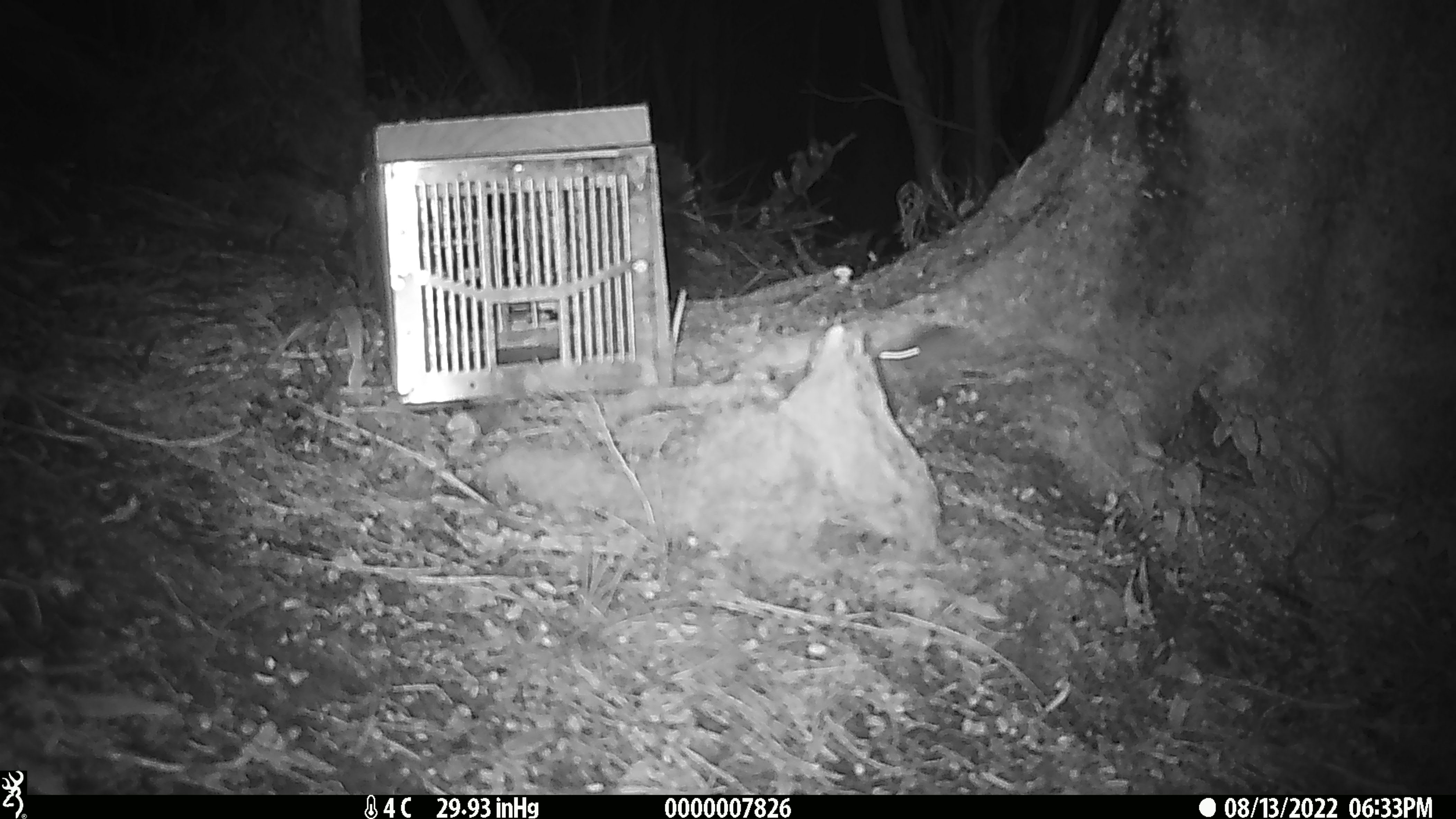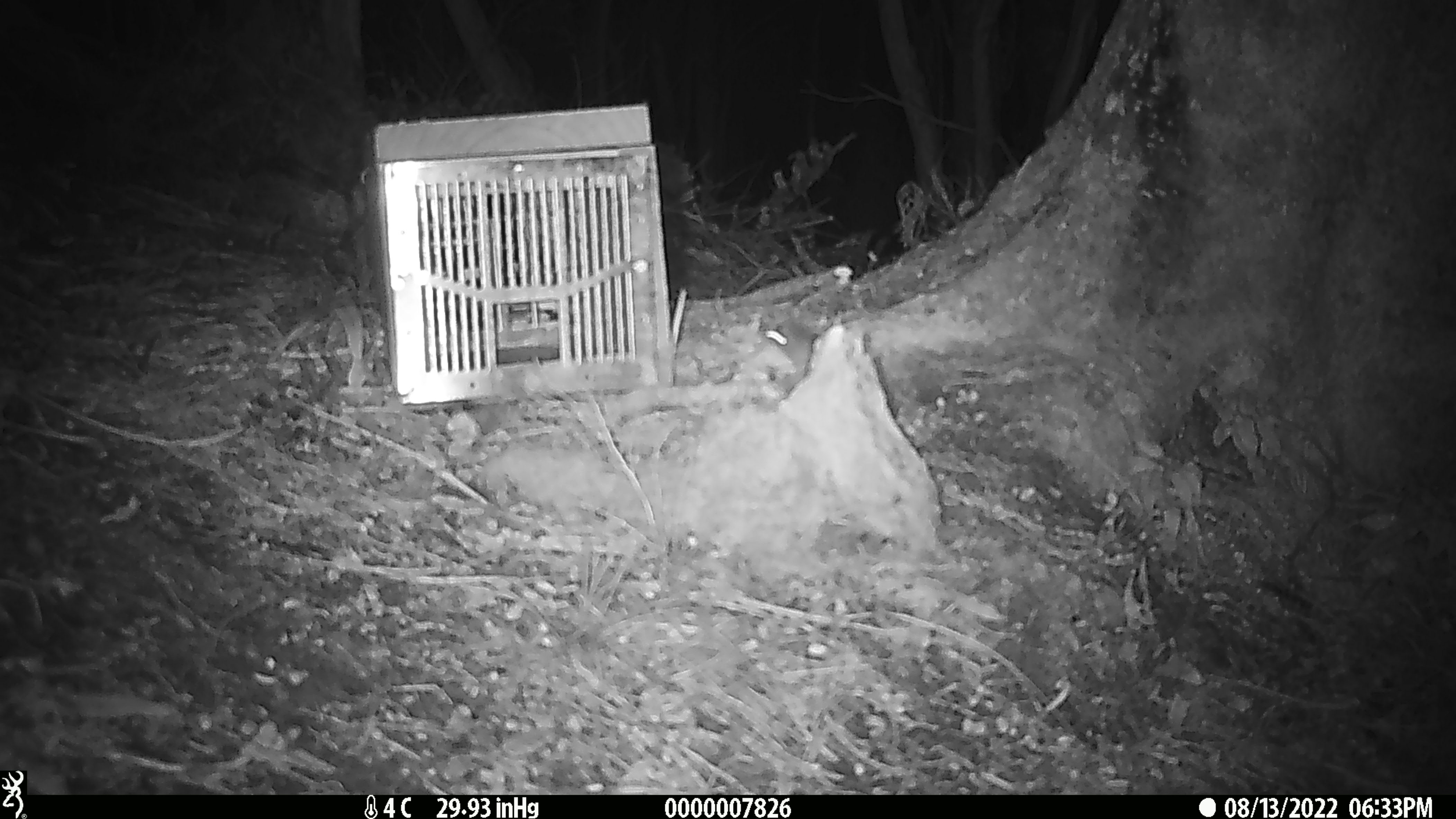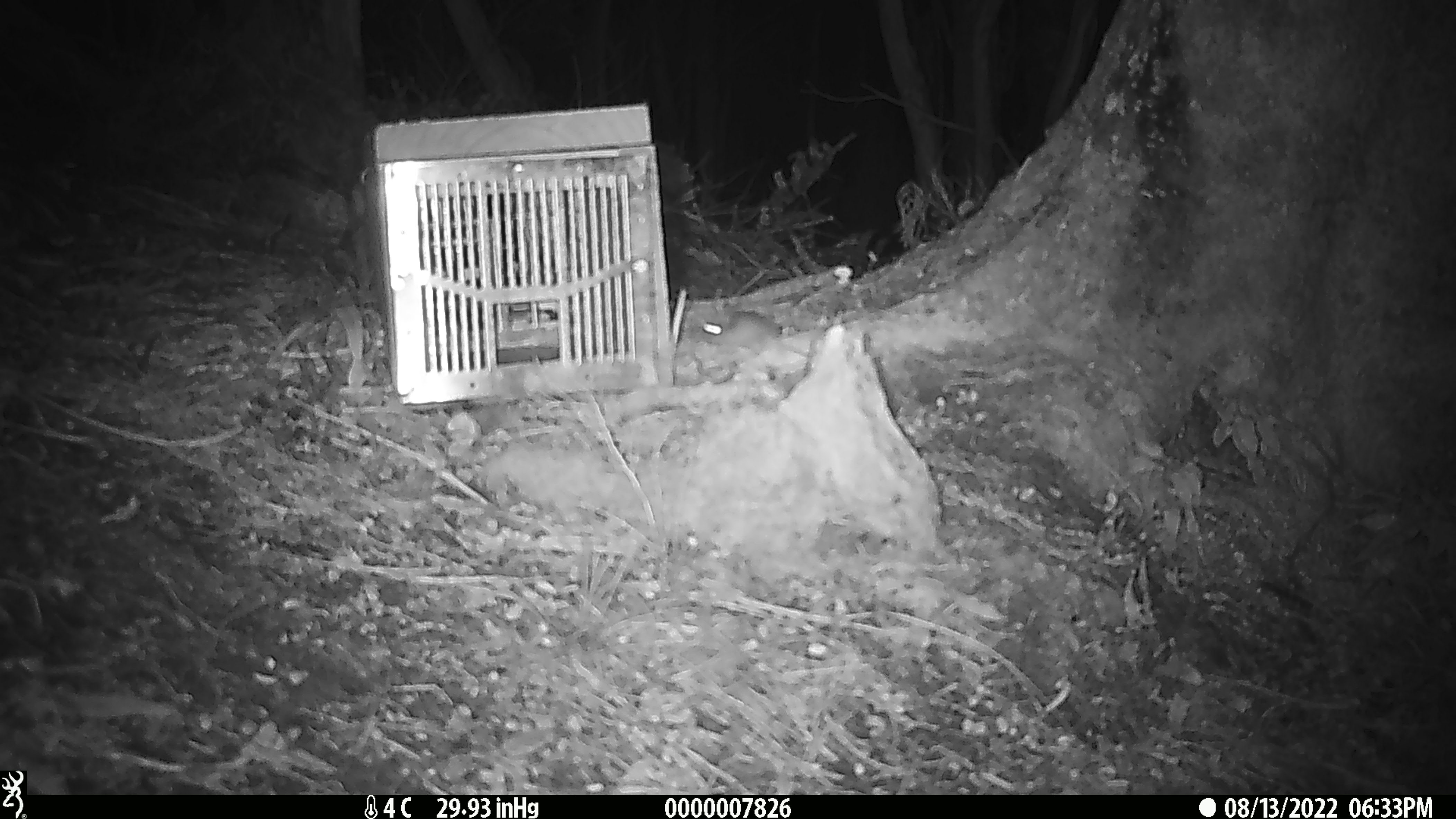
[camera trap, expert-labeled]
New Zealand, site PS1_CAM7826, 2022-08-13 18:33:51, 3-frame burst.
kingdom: Animalia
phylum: Chordata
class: Mammalia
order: Rodentia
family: Muridae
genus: Mus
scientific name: Mus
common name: mouse